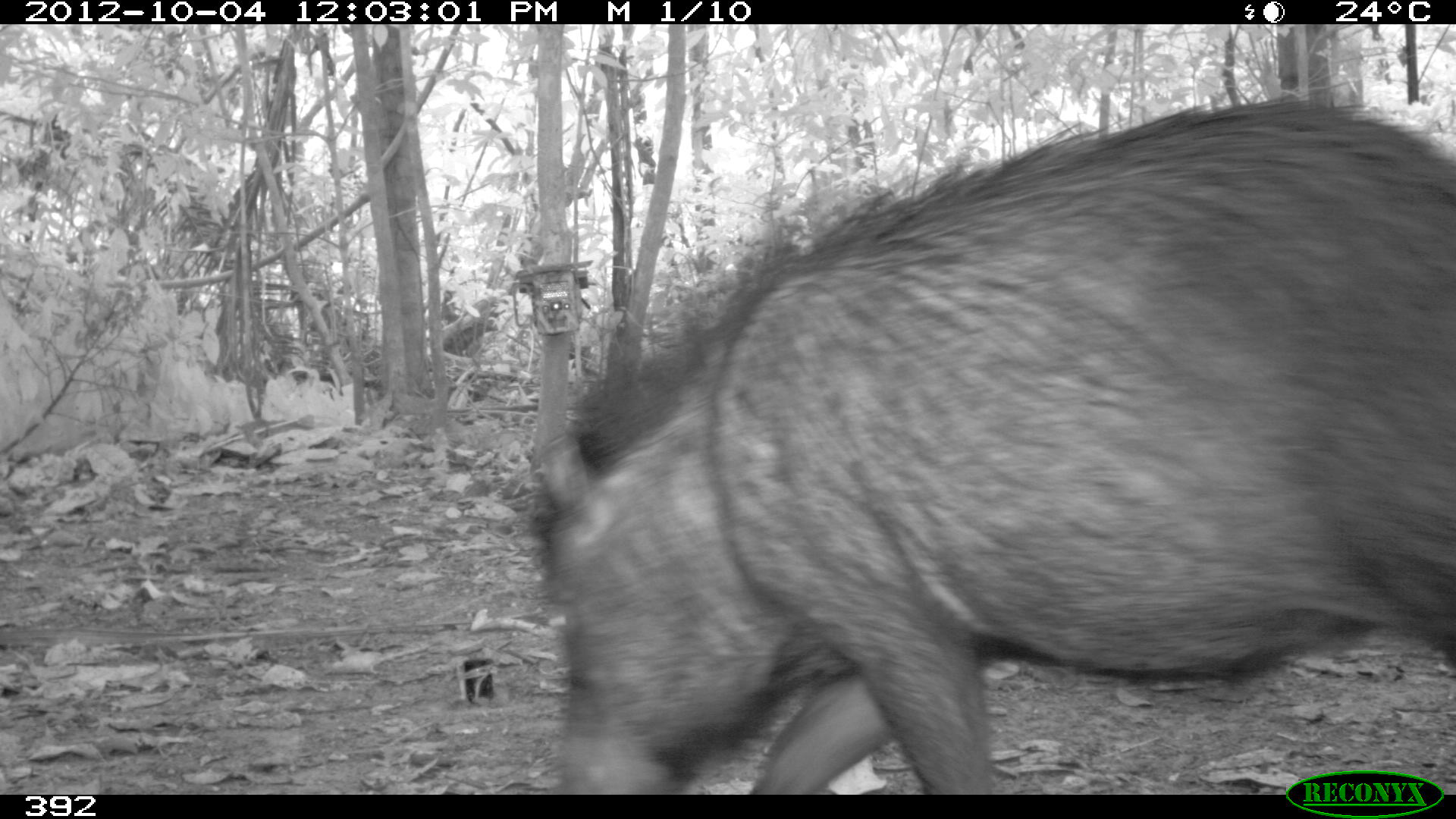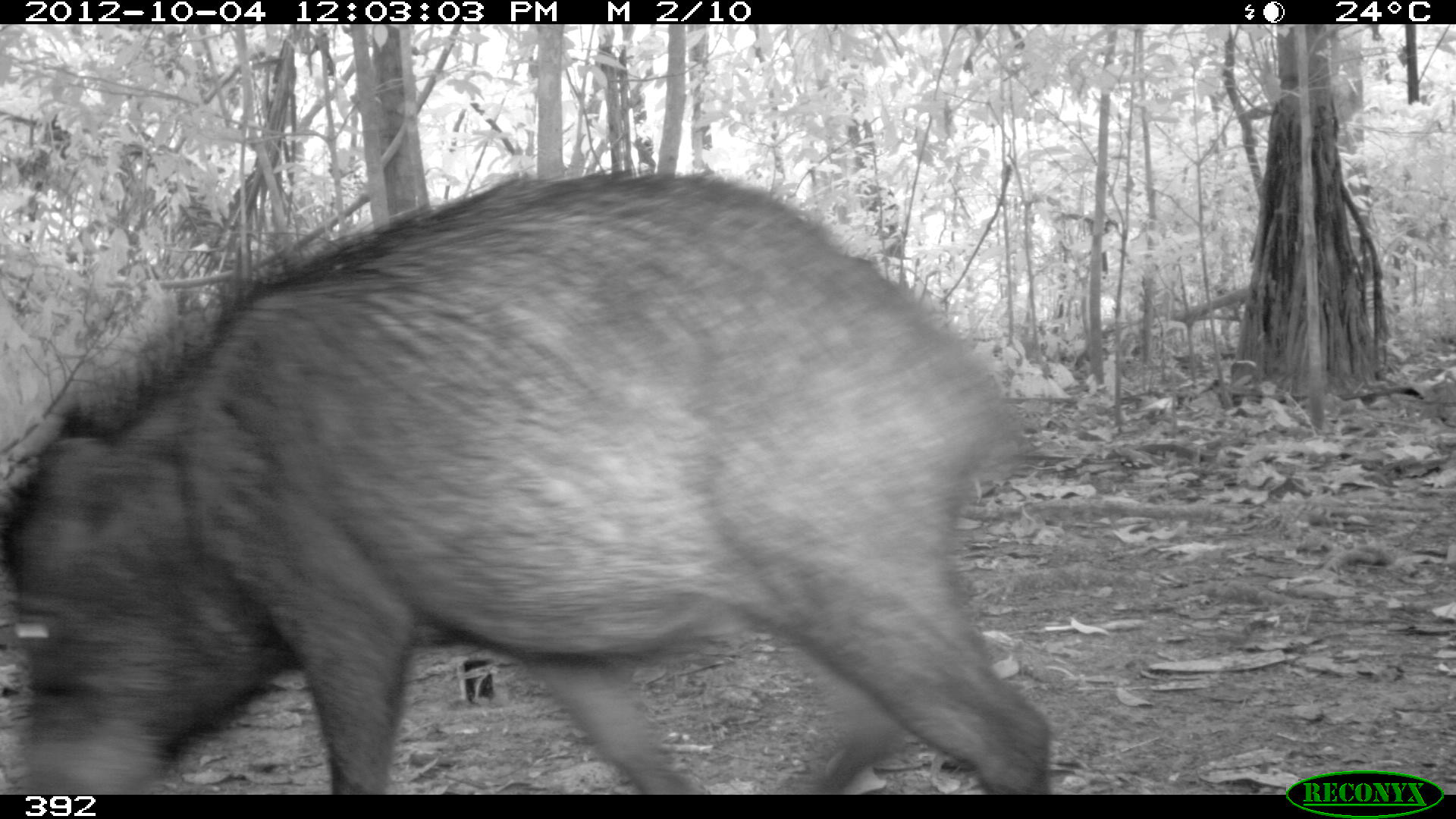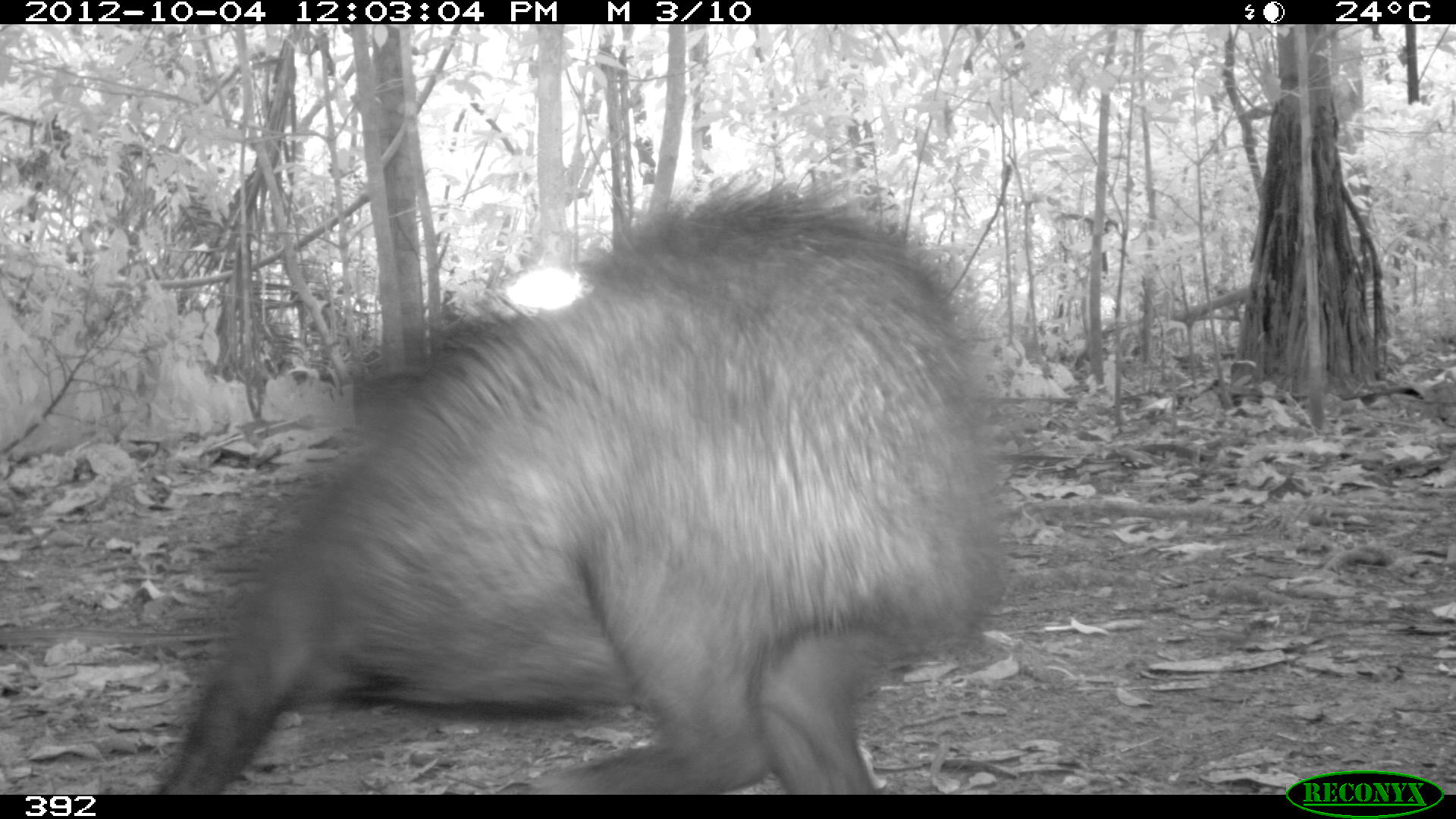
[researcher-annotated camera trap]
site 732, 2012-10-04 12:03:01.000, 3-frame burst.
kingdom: Animalia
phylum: Chordata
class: Mammalia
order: Artiodactyla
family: Tayassuidae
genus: Tayassu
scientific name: Tayassu pecari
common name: white-lipped peccary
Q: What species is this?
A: Tayassu pecari (white-lipped peccary).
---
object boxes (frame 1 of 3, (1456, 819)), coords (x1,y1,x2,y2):
tayassu pecari: (529,95,1455,794)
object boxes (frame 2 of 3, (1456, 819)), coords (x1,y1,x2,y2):
tayassu pecari: (0,169,1051,794)